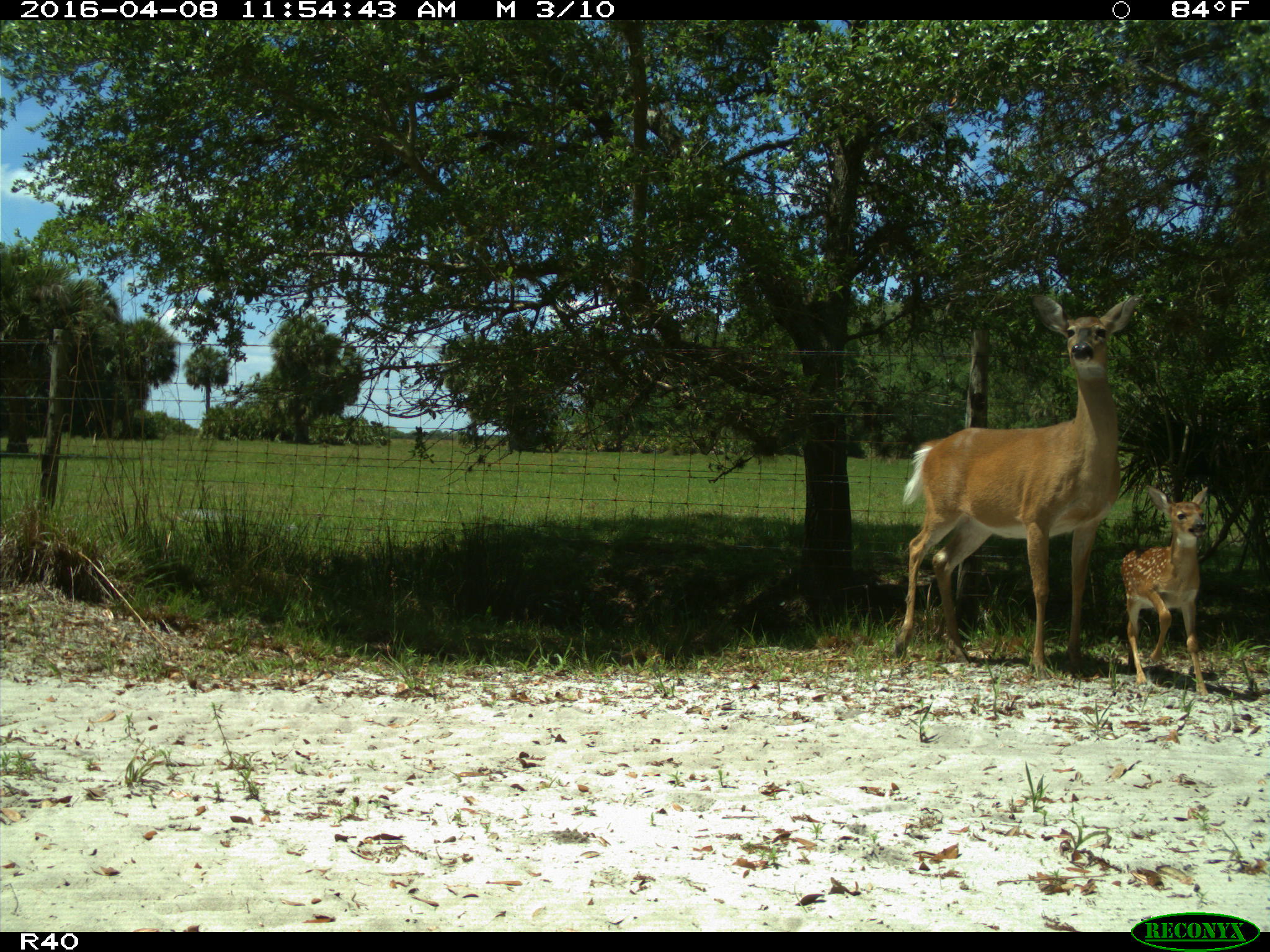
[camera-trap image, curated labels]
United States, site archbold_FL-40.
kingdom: Animalia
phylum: Chordata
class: Mammalia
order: Artiodactyla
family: Cervidae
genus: Odocoileus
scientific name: Odocoileus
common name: deer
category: unidentified deer